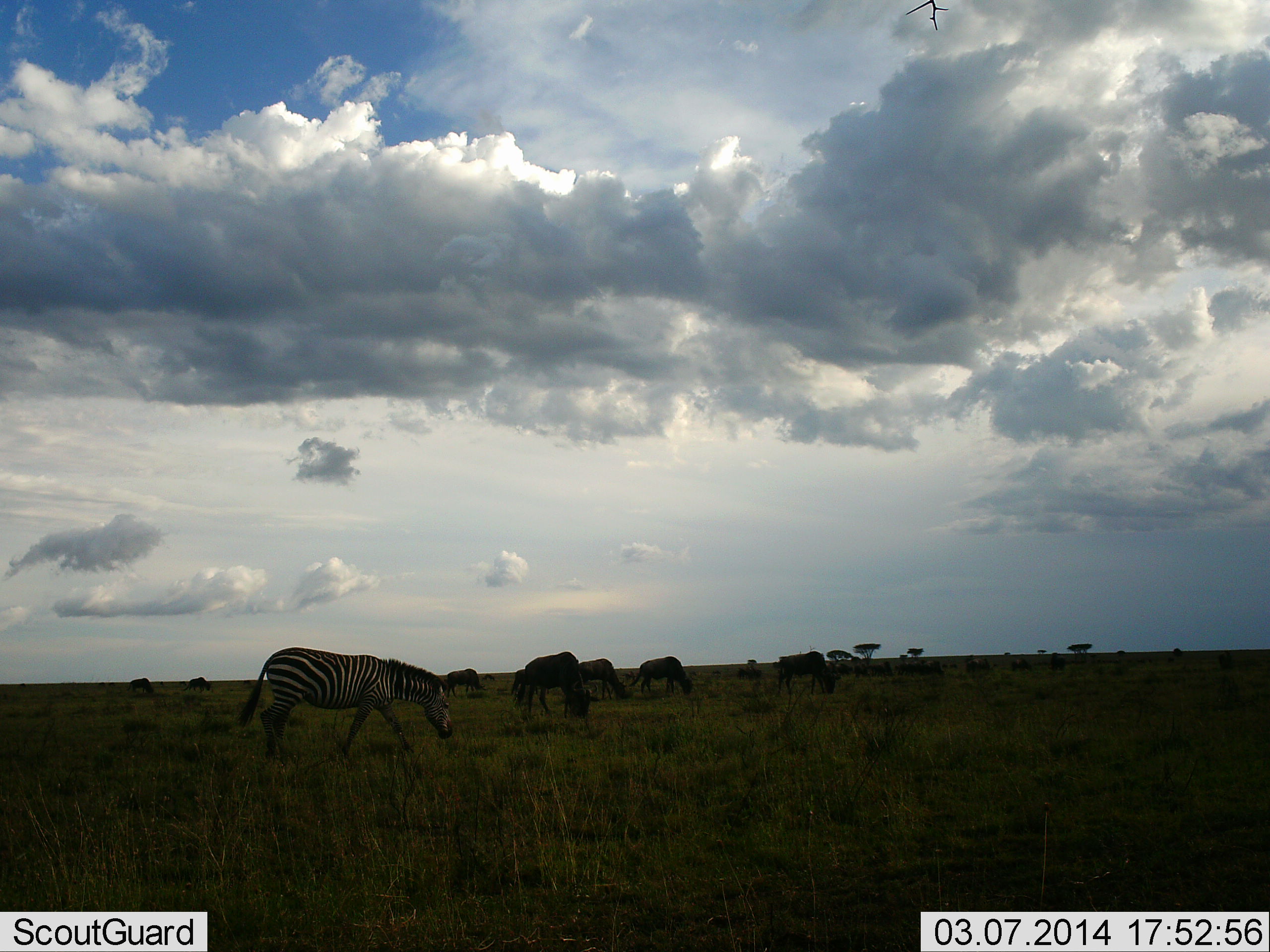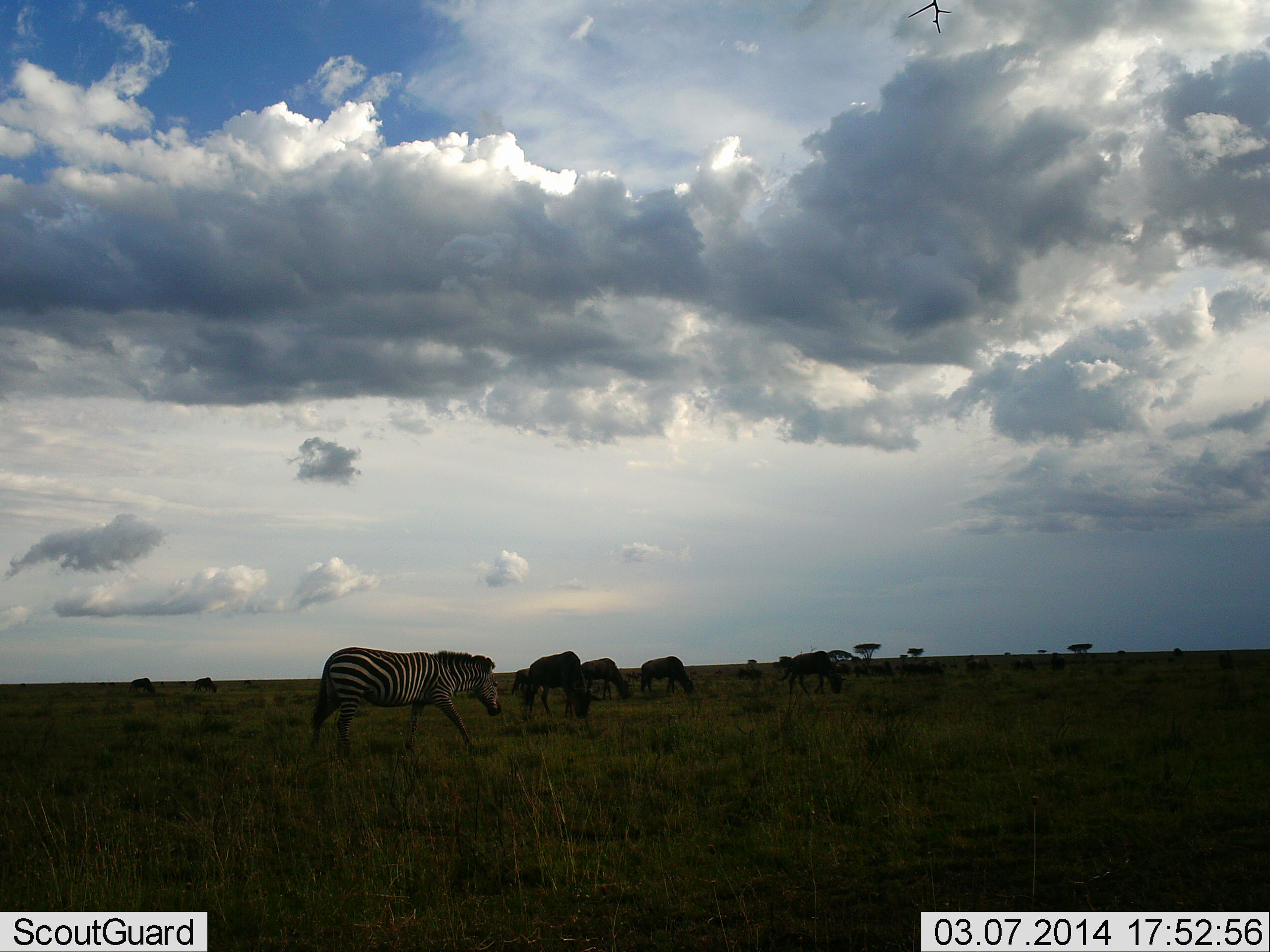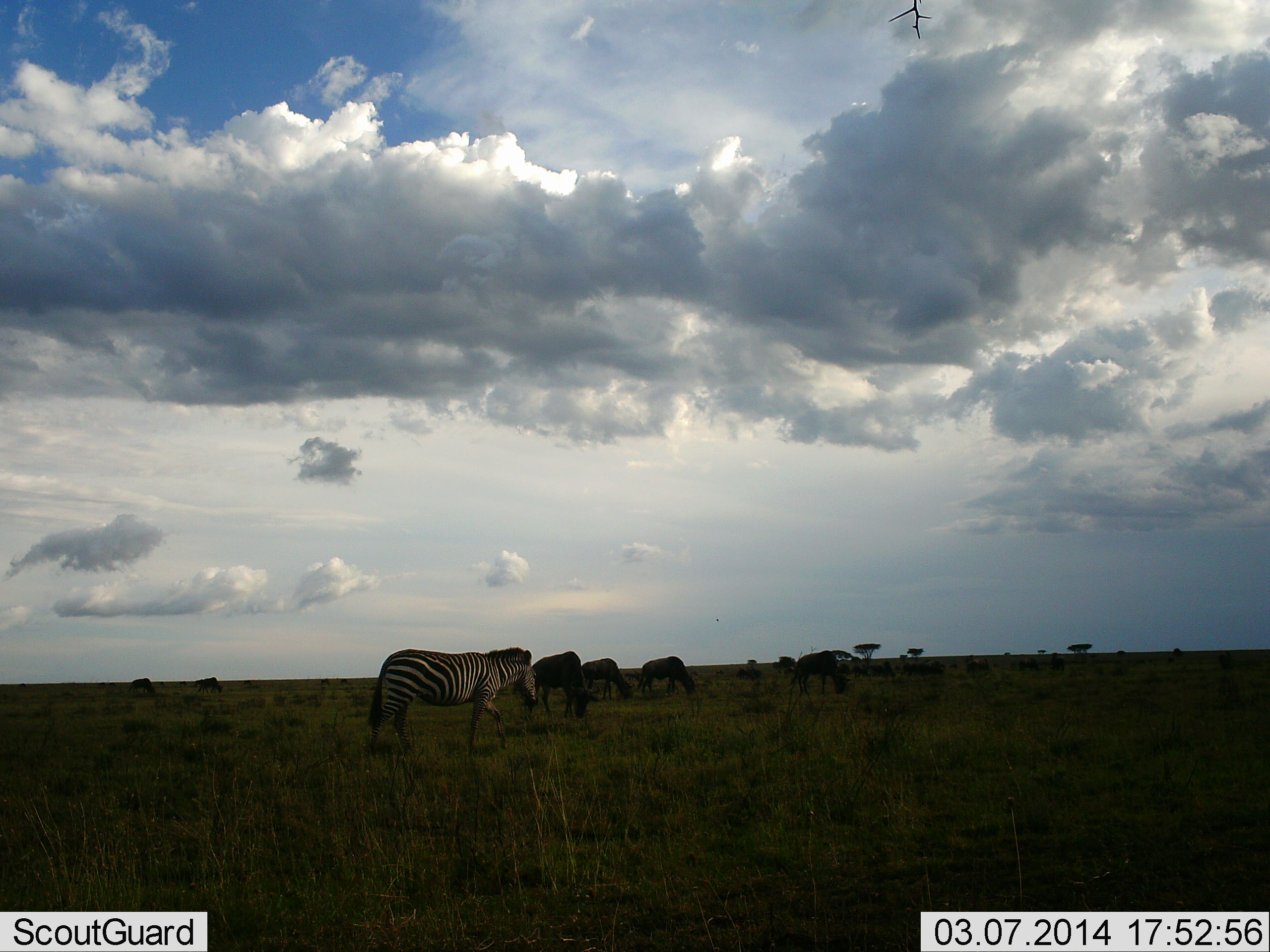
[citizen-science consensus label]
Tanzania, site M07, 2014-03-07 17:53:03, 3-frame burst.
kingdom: Animalia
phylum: Chordata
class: Mammalia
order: Artiodactyla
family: Bovidae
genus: Connochaetes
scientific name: Connochaetes taurinus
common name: blue wildebeest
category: wildebeest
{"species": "wildebeest (blue wildebeest) (Connochaetes taurinus)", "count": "7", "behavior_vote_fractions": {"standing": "24%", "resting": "0%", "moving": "21%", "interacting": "3%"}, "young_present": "0%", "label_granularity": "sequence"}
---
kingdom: Animalia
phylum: Chordata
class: Mammalia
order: Perissodactyla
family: Equidae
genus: Equus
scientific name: Equus quagga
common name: plains zebra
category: zebra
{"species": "zebra (plains zebra) (Equus quagga)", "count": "1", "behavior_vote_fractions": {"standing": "16%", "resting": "2%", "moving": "74%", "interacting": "2%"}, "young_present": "0%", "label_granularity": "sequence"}